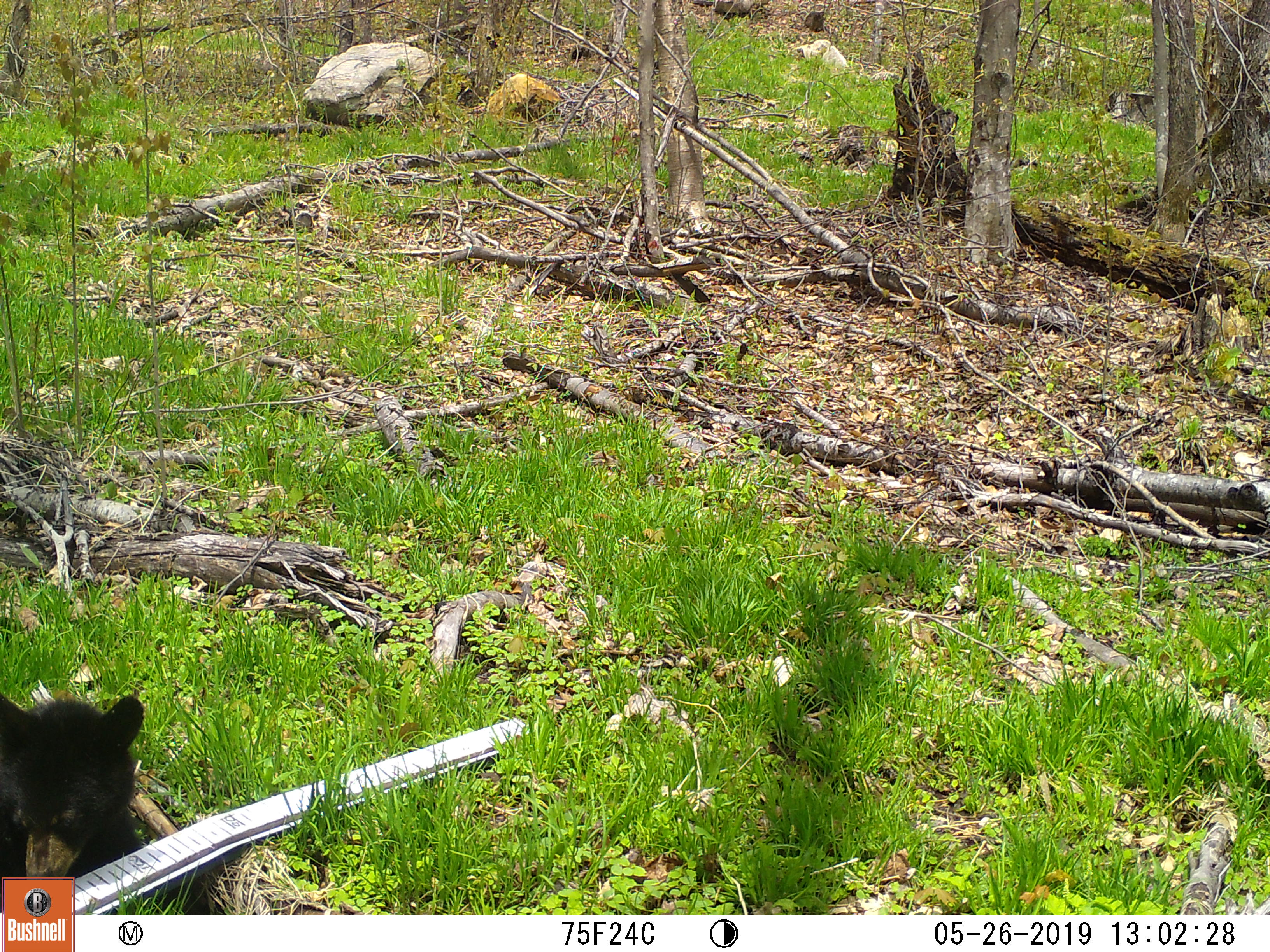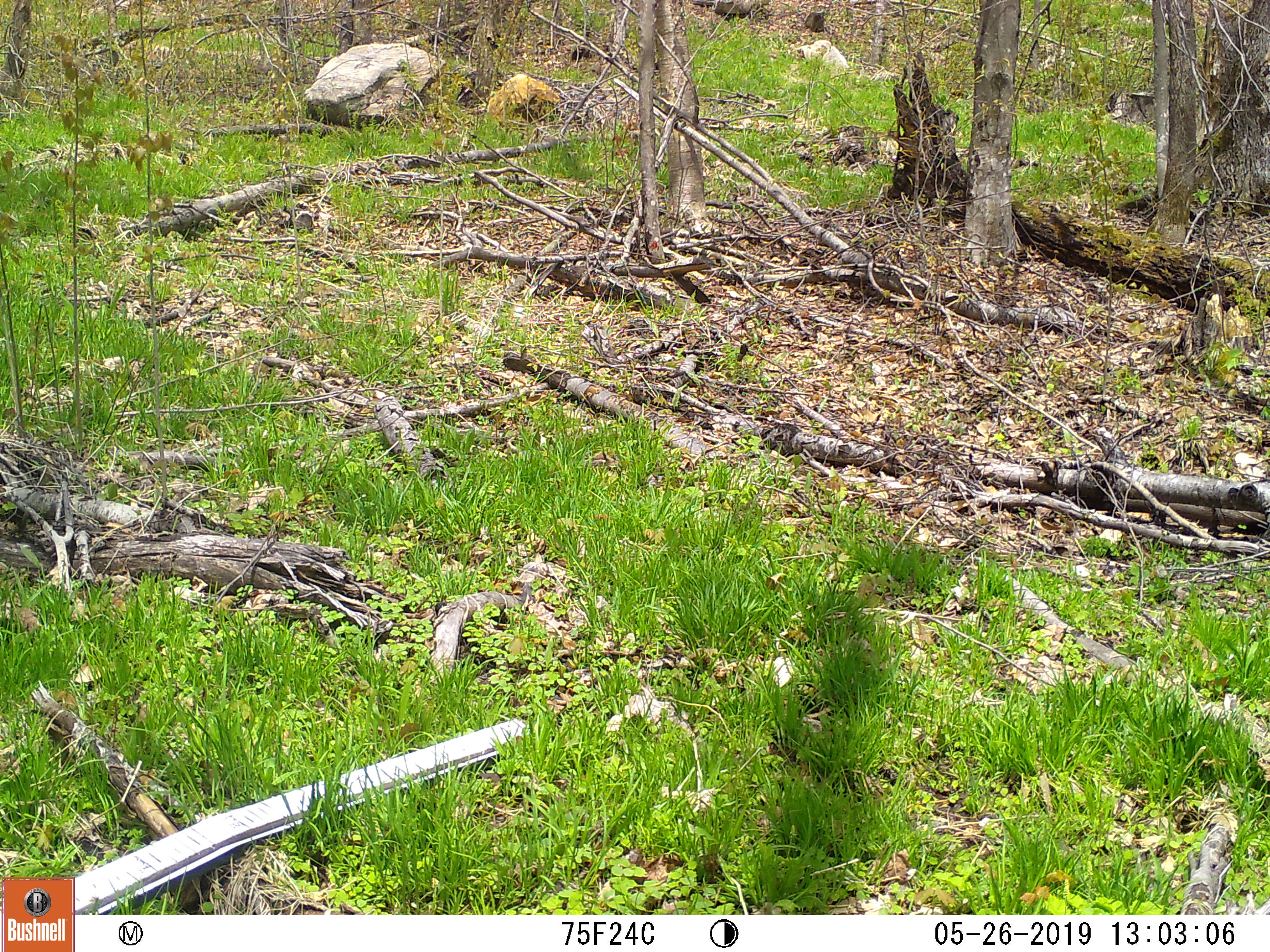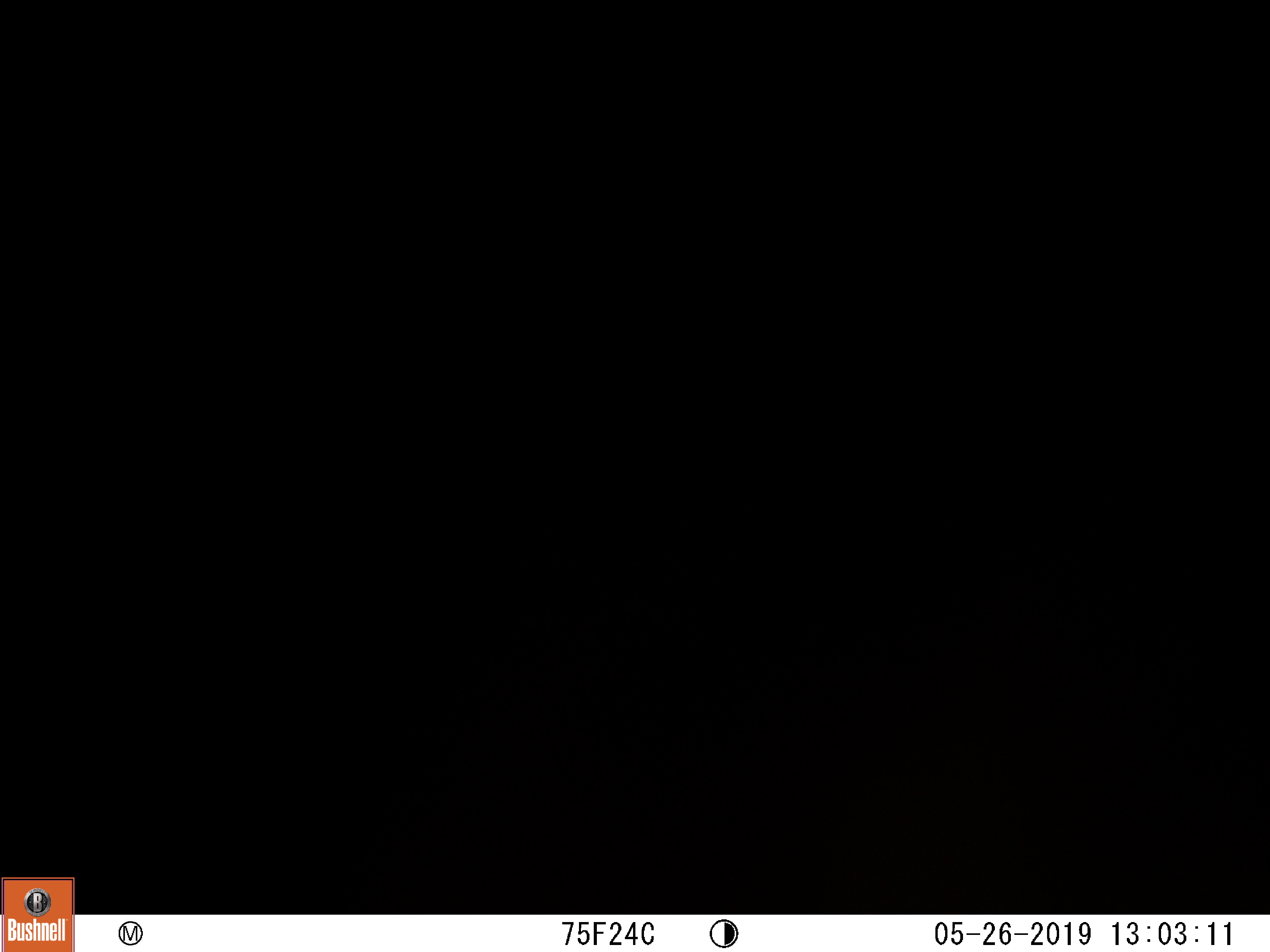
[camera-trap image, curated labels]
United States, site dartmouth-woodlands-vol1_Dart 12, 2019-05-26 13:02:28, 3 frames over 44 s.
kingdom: Animalia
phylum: Chordata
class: Mammalia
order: Carnivora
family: Ursidae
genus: Ursus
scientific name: Ursus americanus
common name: black bear